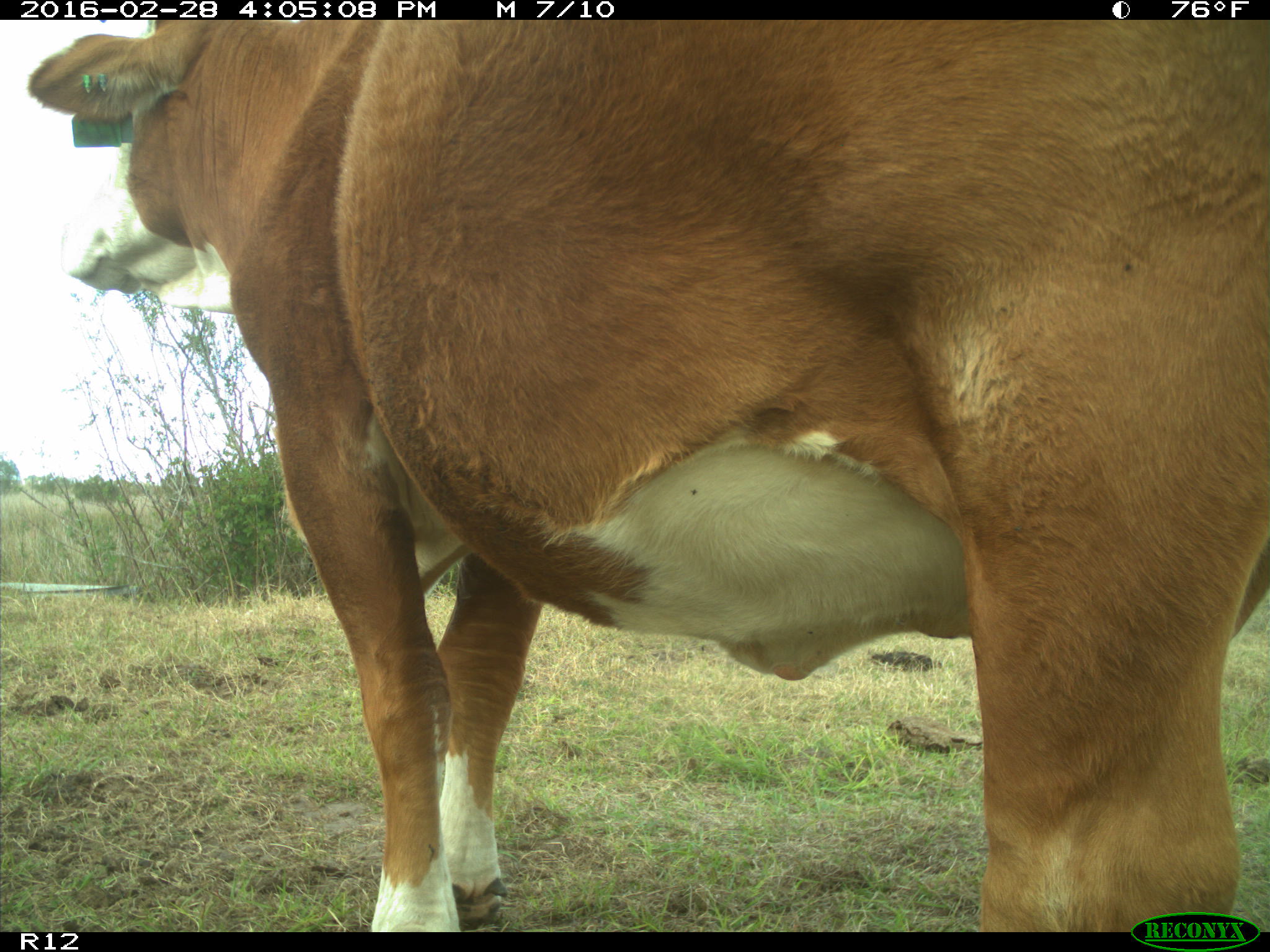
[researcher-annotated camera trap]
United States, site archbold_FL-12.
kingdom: Animalia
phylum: Chordata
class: Mammalia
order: Artiodactyla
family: Bovidae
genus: Bos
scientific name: Bos taurus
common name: domestic cow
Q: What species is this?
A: Bos taurus (domestic cow).